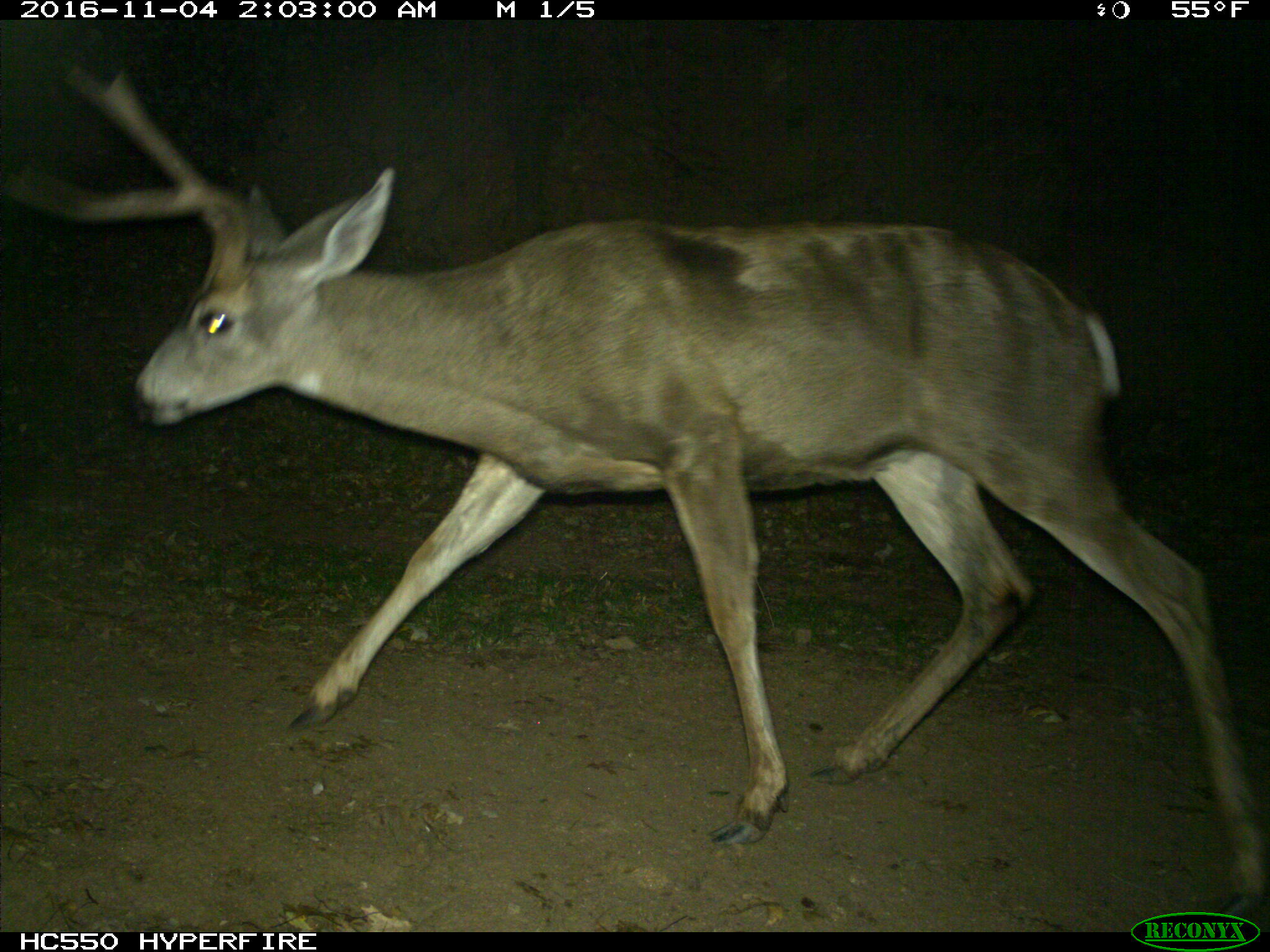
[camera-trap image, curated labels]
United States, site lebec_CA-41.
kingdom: Animalia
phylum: Chordata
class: Mammalia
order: Artiodactyla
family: Cervidae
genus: Odocoileus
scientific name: Odocoileus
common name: deer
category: unidentified deer